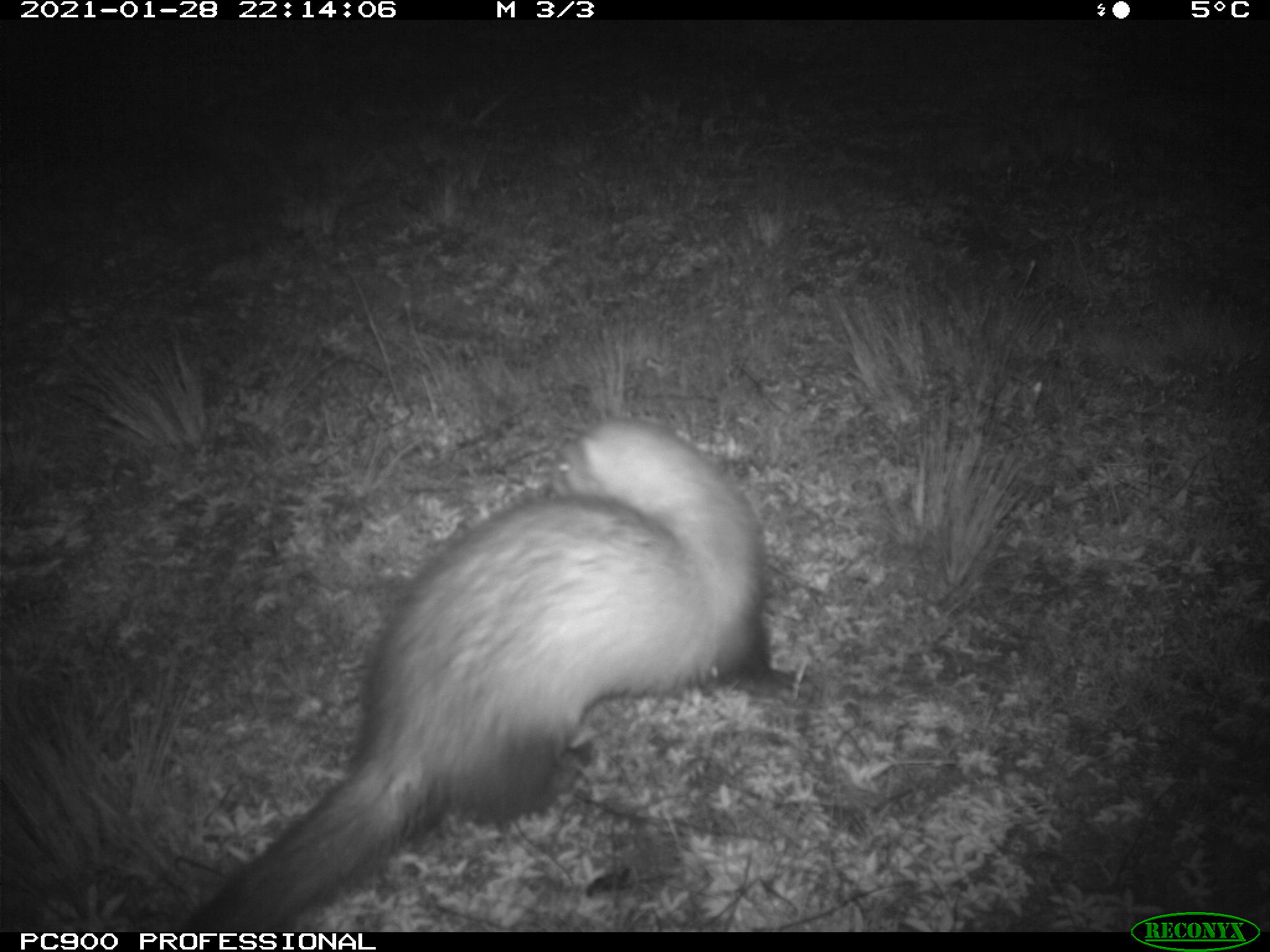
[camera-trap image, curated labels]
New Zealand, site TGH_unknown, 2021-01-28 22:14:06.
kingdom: Animalia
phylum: Chordata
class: Mammalia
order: Carnivora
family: Mustelidae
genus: Mustela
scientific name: Mustela furo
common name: ferret